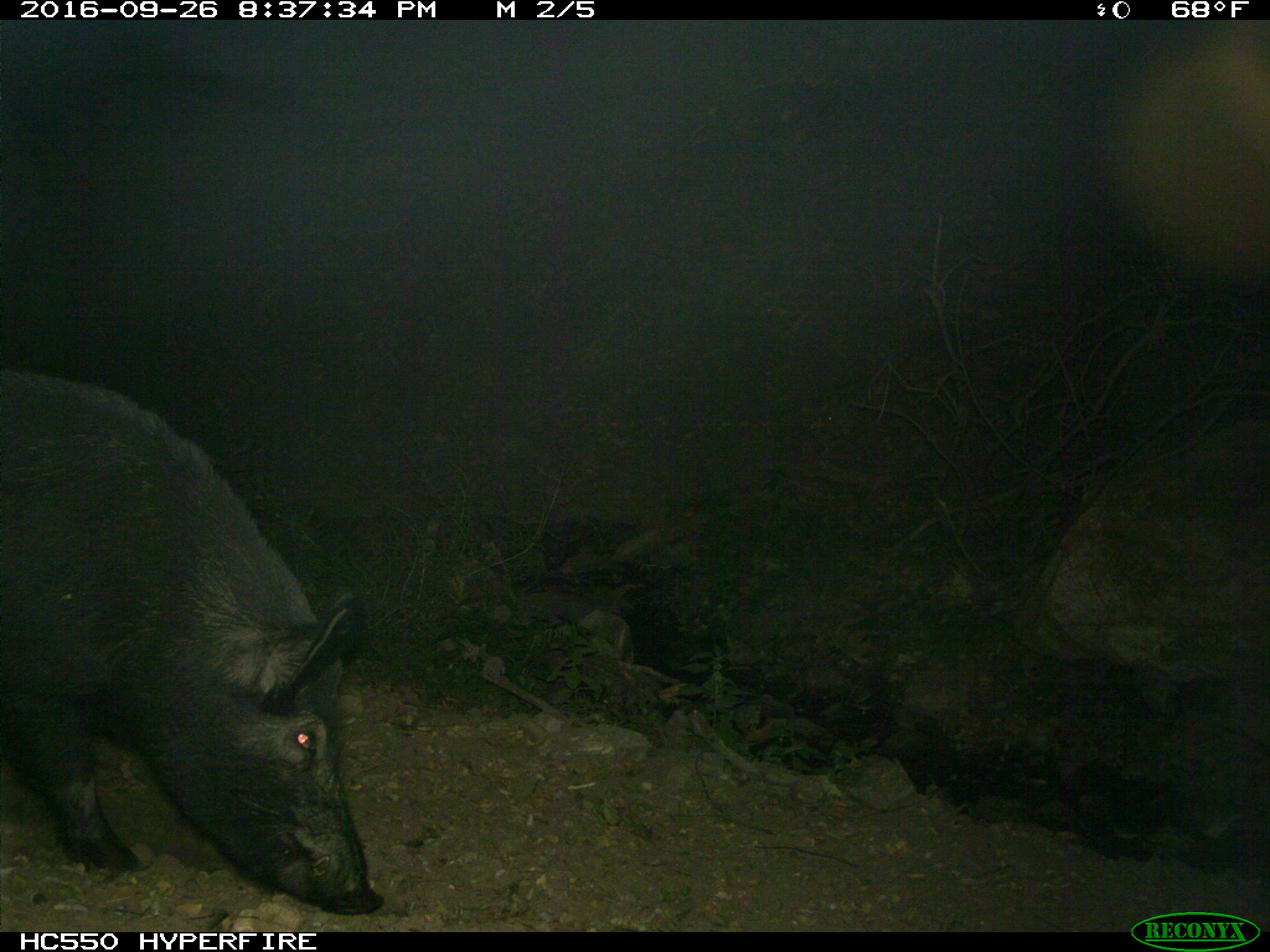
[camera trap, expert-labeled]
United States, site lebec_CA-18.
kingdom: Animalia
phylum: Chordata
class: Mammalia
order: Artiodactyla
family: Suidae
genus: Sus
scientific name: Sus scrofa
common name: wild boar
Sus scrofa (wild boar).